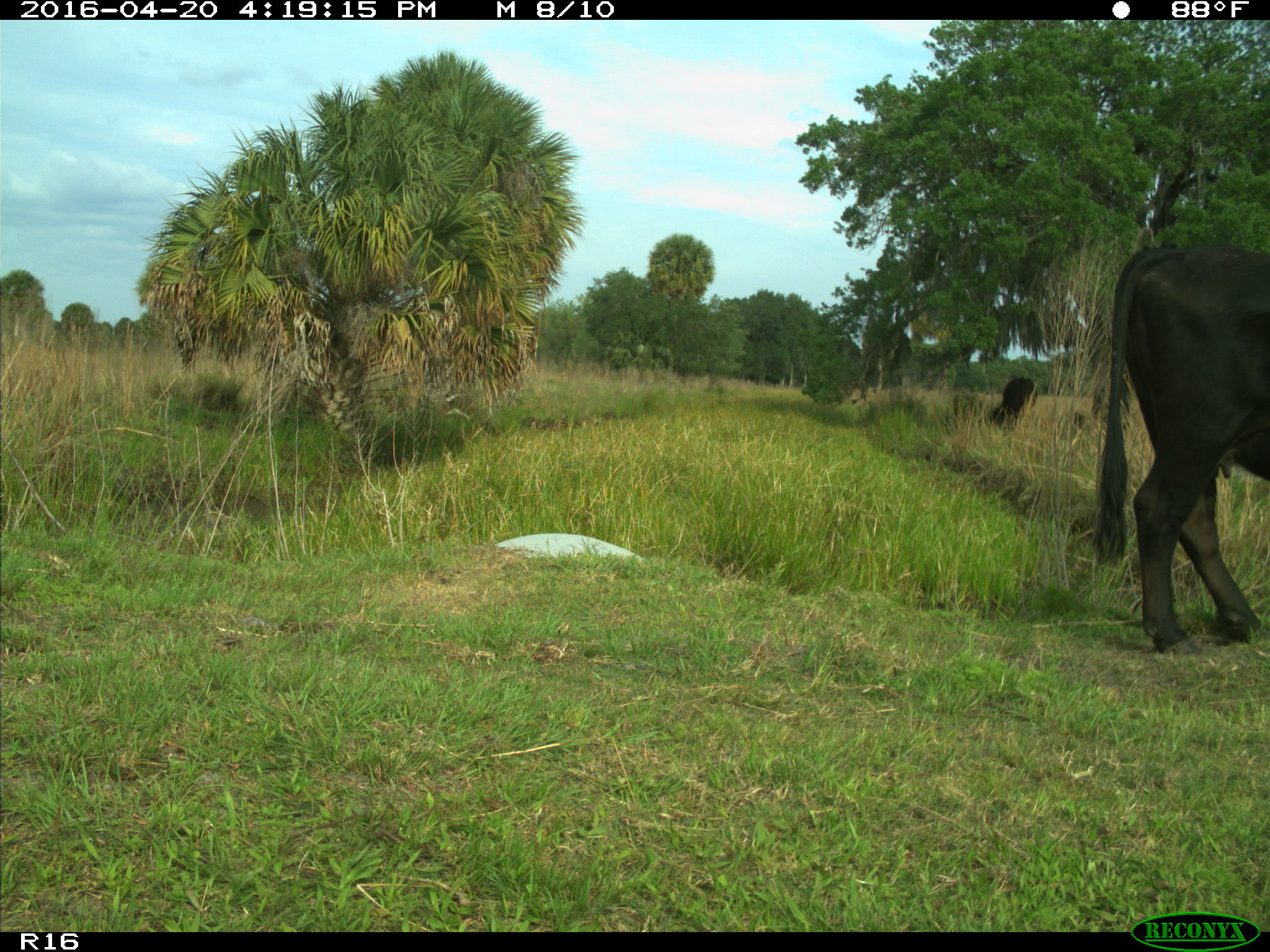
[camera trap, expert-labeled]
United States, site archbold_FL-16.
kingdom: Animalia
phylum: Chordata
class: Mammalia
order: Artiodactyla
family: Bovidae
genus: Bos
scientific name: Bos taurus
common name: domestic cow